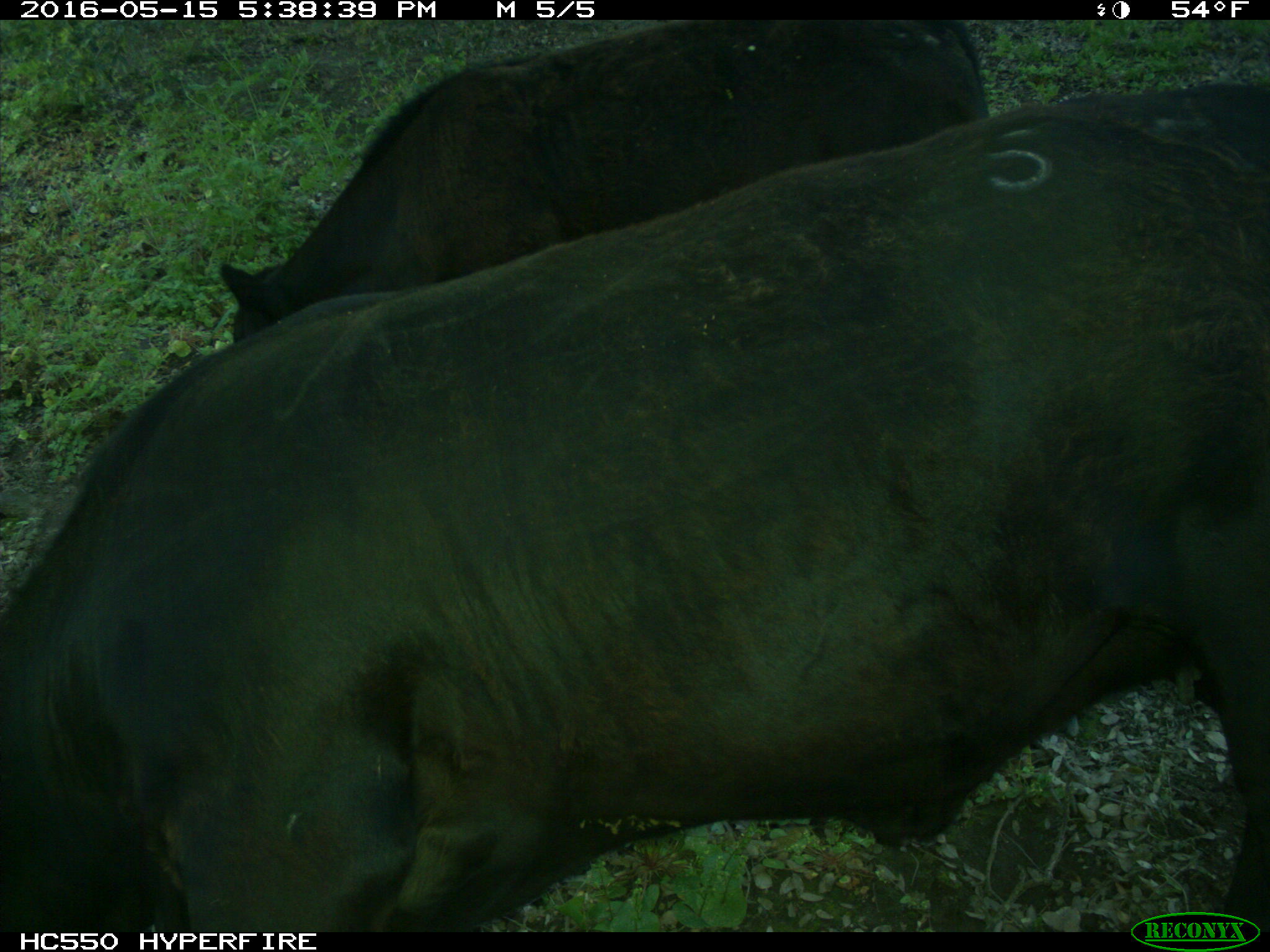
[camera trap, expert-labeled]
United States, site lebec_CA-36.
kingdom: Animalia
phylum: Chordata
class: Mammalia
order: Artiodactyla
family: Bovidae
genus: Bos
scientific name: Bos taurus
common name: domestic cow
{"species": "Bos taurus (domestic cow)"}